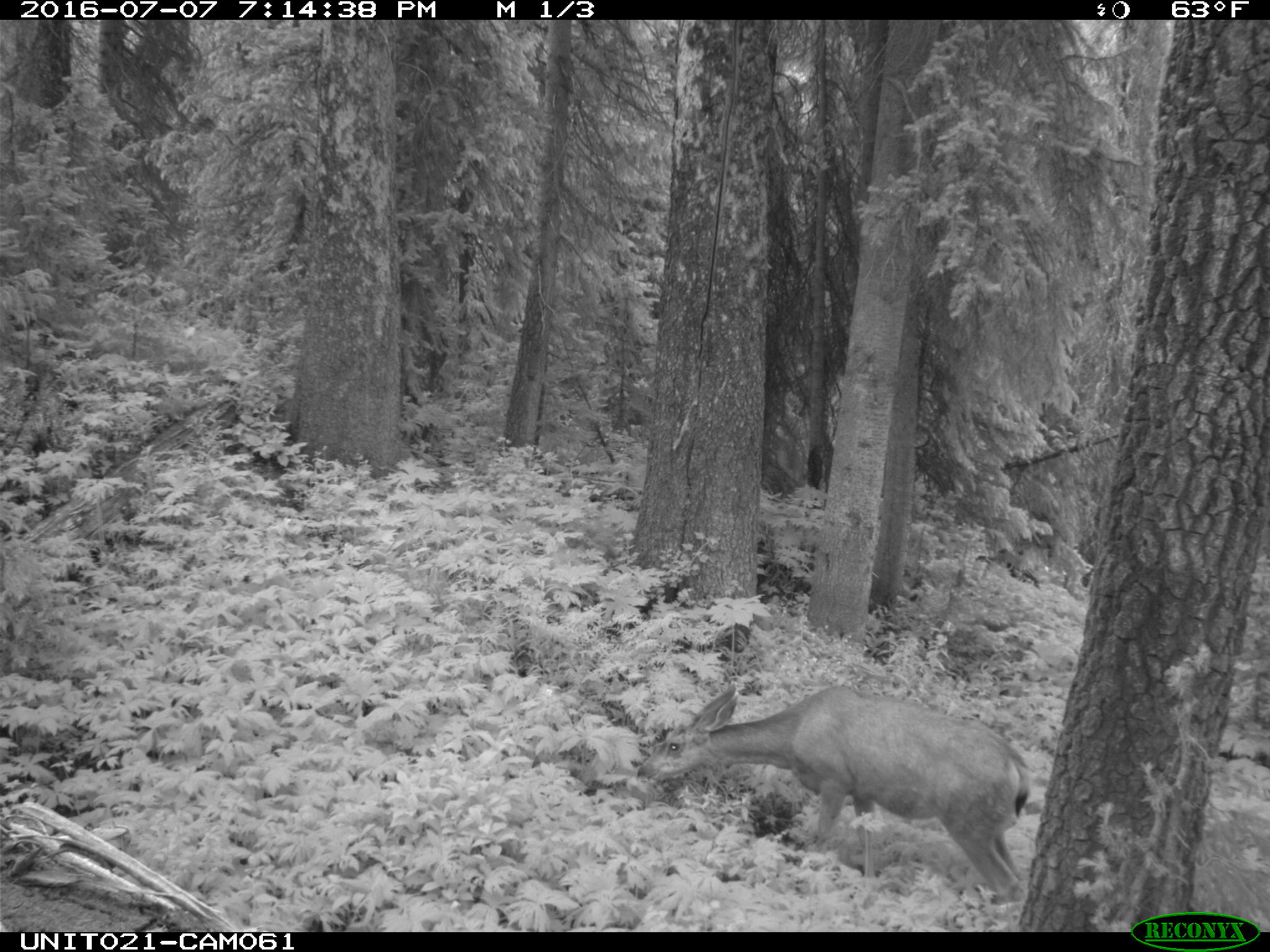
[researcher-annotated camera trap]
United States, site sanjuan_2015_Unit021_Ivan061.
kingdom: Animalia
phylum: Chordata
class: Mammalia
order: Artiodactyla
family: Cervidae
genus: Odocoileus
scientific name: Odocoileus hemionus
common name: mule deer